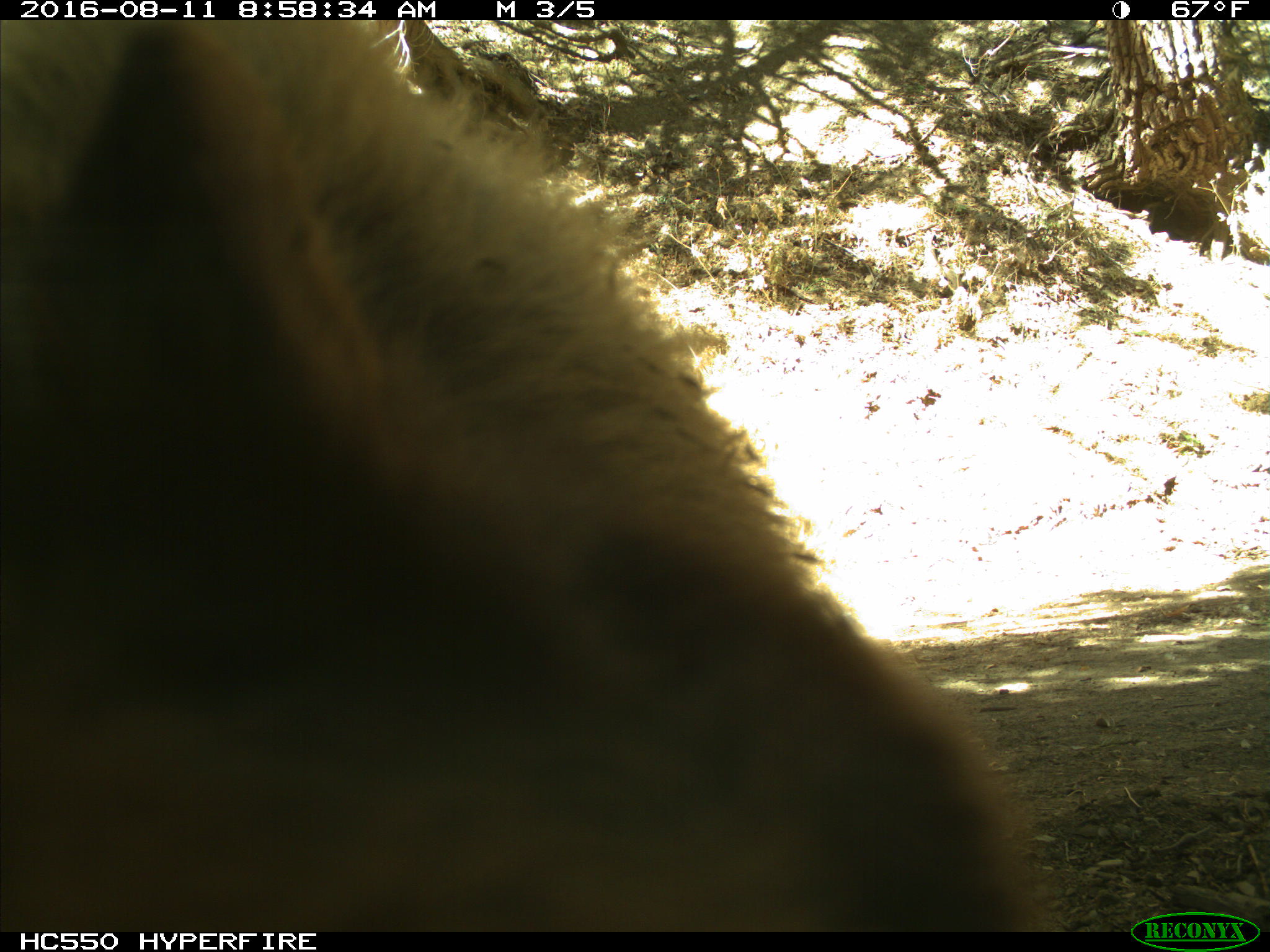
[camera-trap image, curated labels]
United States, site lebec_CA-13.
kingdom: Animalia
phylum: Chordata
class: Mammalia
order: Carnivora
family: Ursidae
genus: Ursus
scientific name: Ursus americanus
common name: american black bear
Ursus americanus (american black bear).